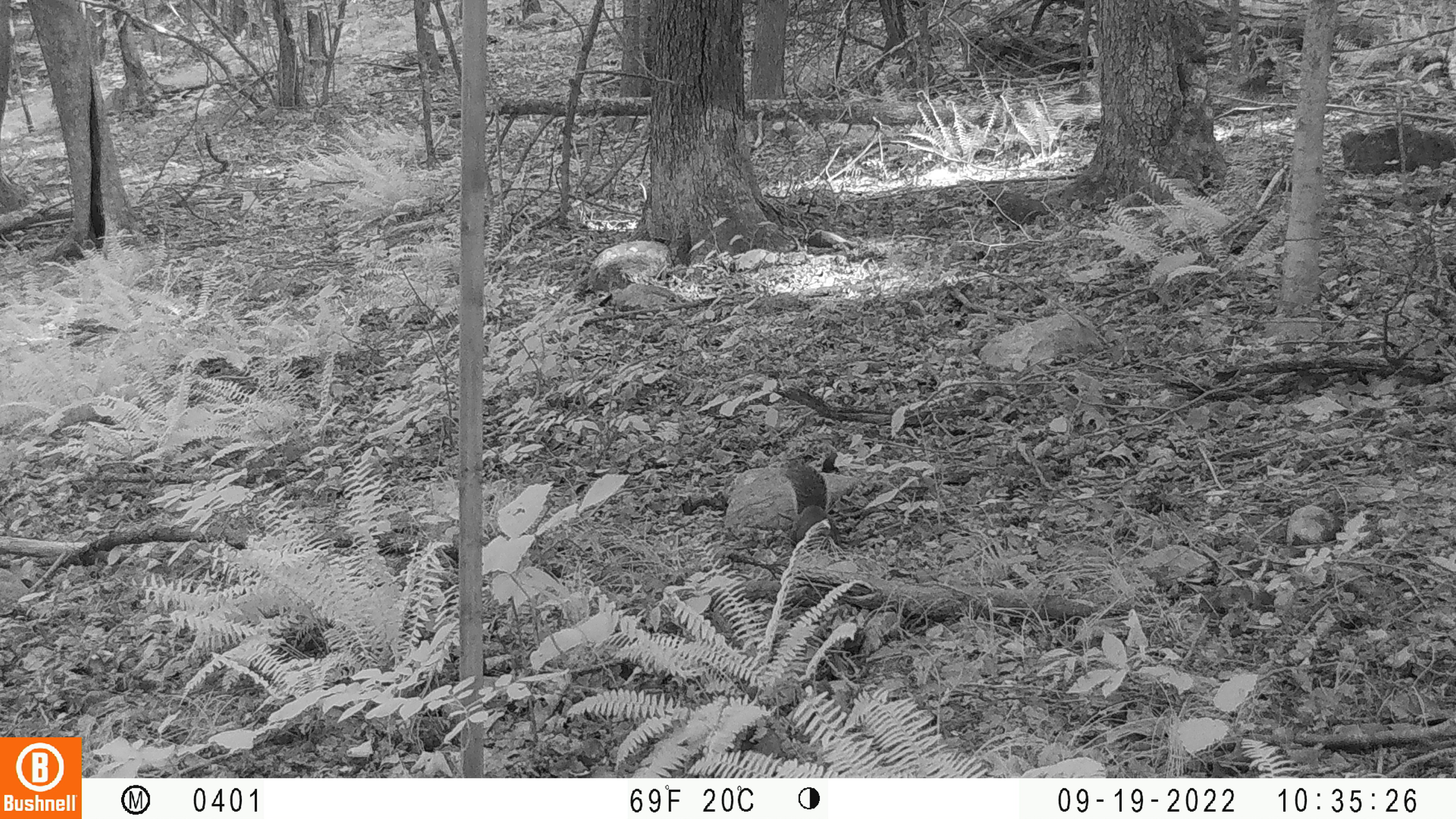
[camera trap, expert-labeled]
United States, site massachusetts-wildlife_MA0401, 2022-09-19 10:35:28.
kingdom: Animalia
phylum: Chordata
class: Mammalia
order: Rodentia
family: Sciuridae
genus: Sciurus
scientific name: Sciurus carolinensis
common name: gray squirrel